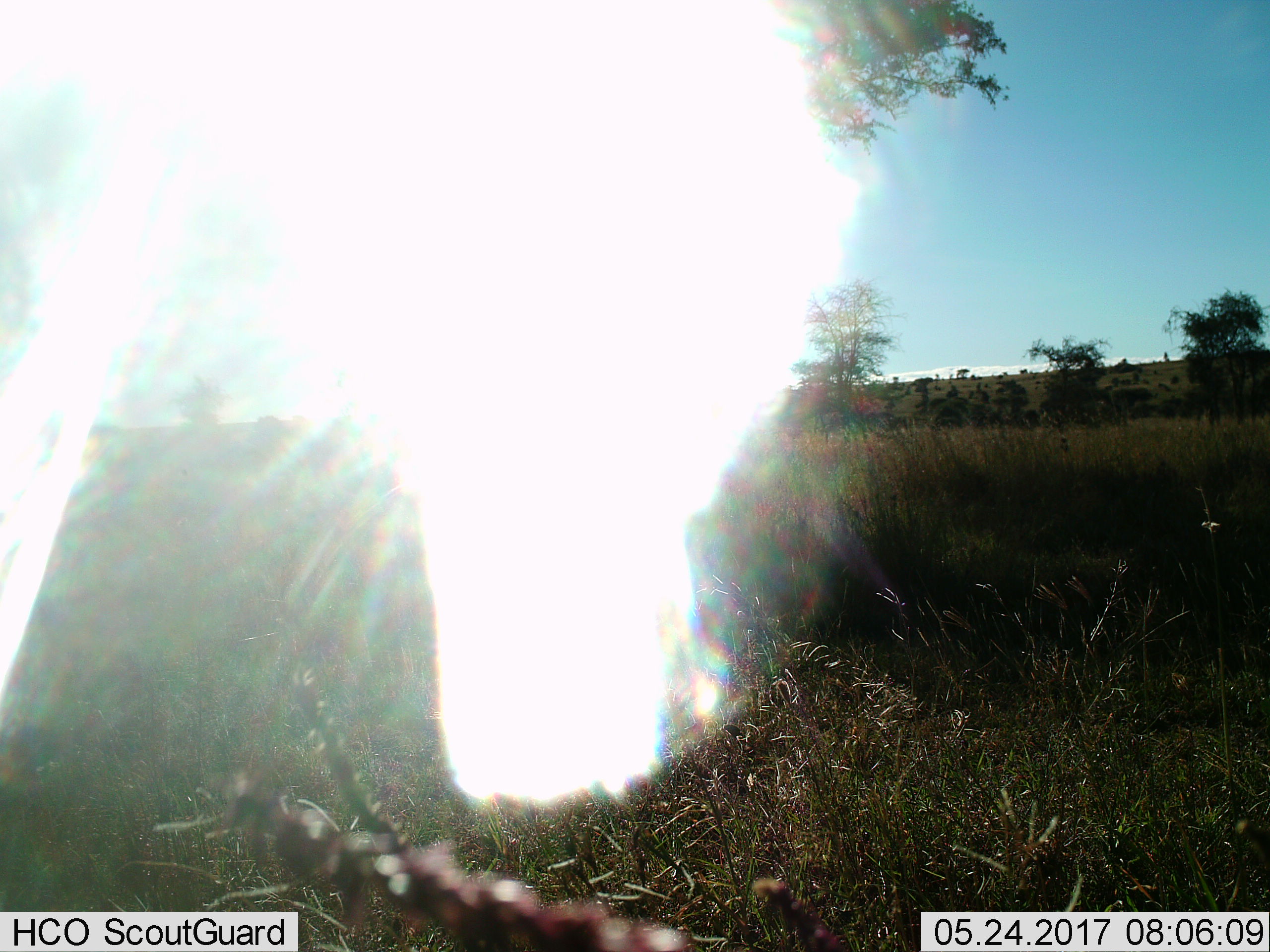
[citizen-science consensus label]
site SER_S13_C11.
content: unidentified animal